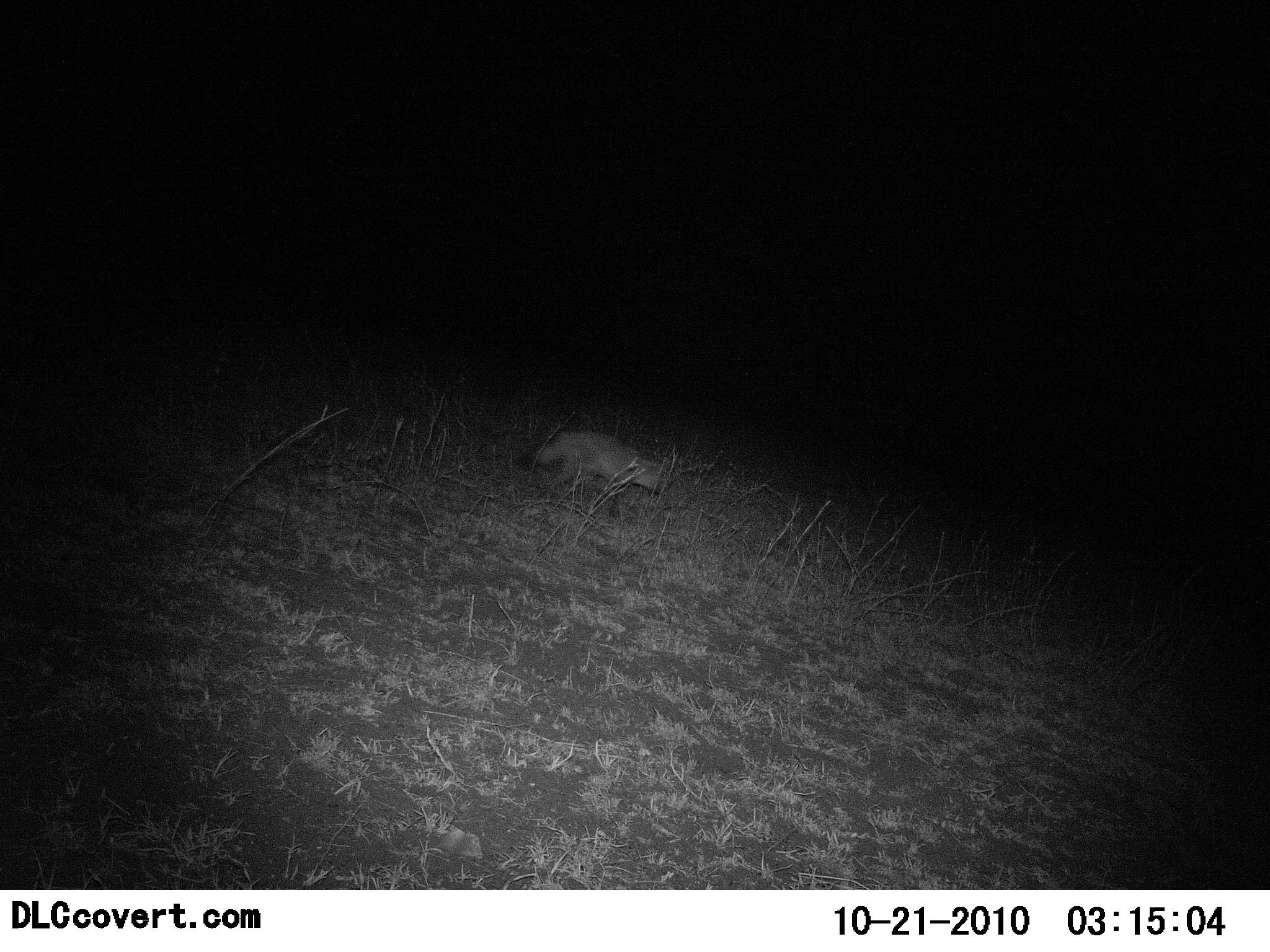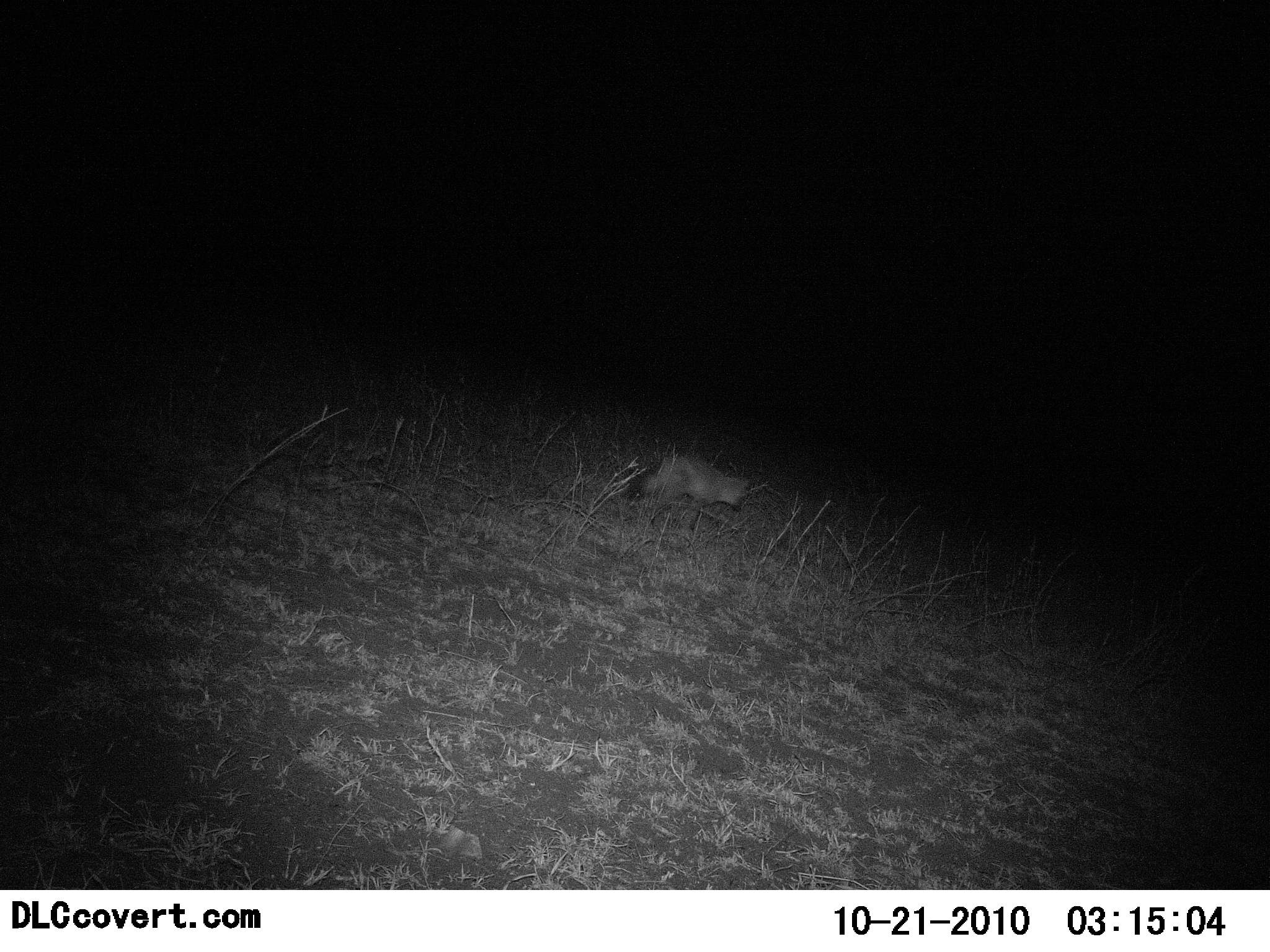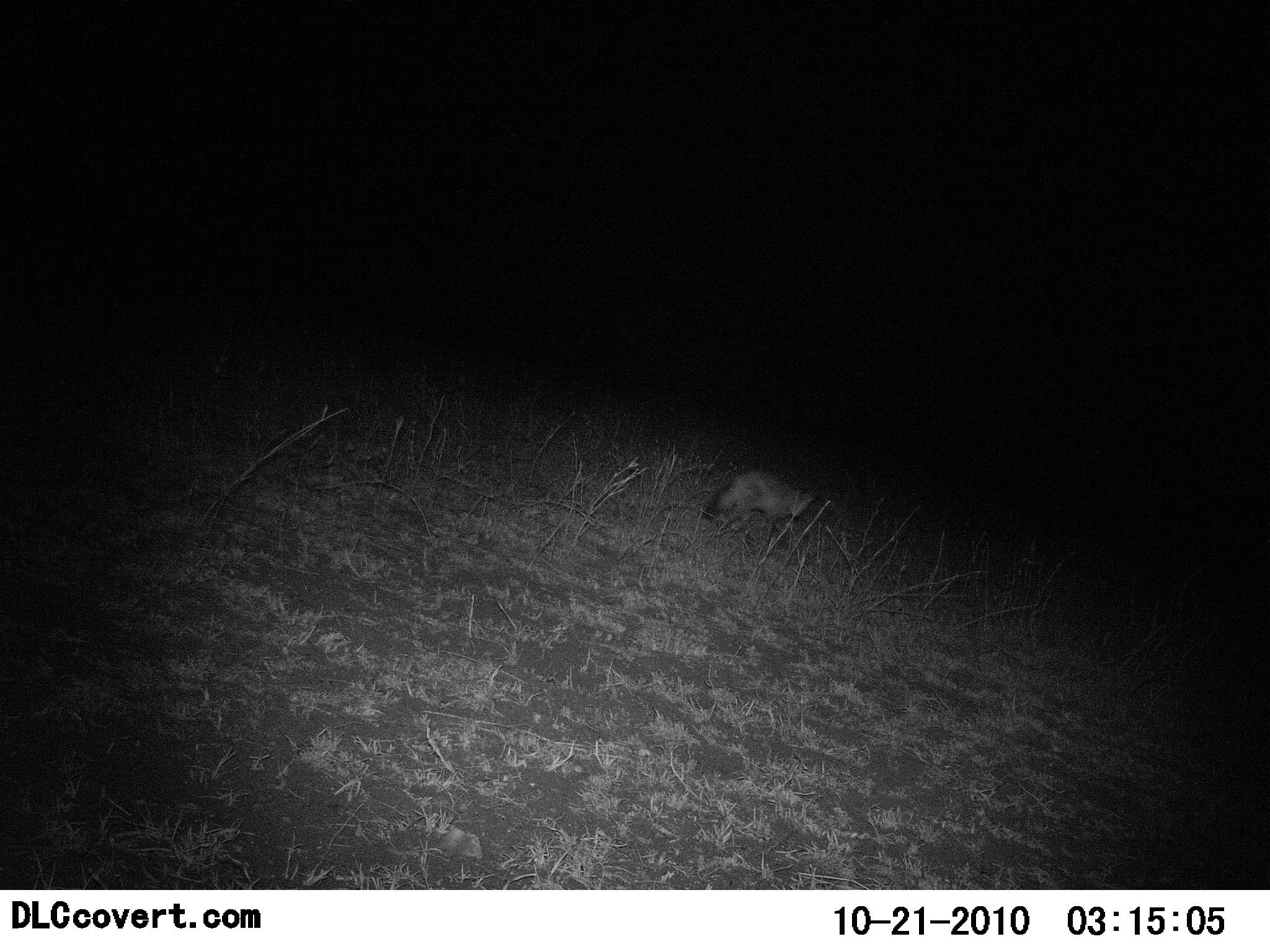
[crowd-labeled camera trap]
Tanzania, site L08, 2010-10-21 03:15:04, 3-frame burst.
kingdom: Animalia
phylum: Chordata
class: Mammalia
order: Carnivora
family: Canidae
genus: Otocyon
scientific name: Otocyon megalotis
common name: bat-eared fox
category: batearedfox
Batearedfox (bat-eared fox) (Otocyon megalotis), count 1. Behavior (volunteer vote fractions): standing 0%, resting 0%, moving 100%, interacting 0%. Young present (vote fraction): 0%. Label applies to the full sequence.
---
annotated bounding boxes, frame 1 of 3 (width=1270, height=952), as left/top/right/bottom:
animal: 515/429/676/519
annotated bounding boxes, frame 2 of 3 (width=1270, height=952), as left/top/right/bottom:
animal: 621/454/753/534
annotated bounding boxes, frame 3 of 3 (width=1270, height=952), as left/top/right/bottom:
animal: 703/469/819/546